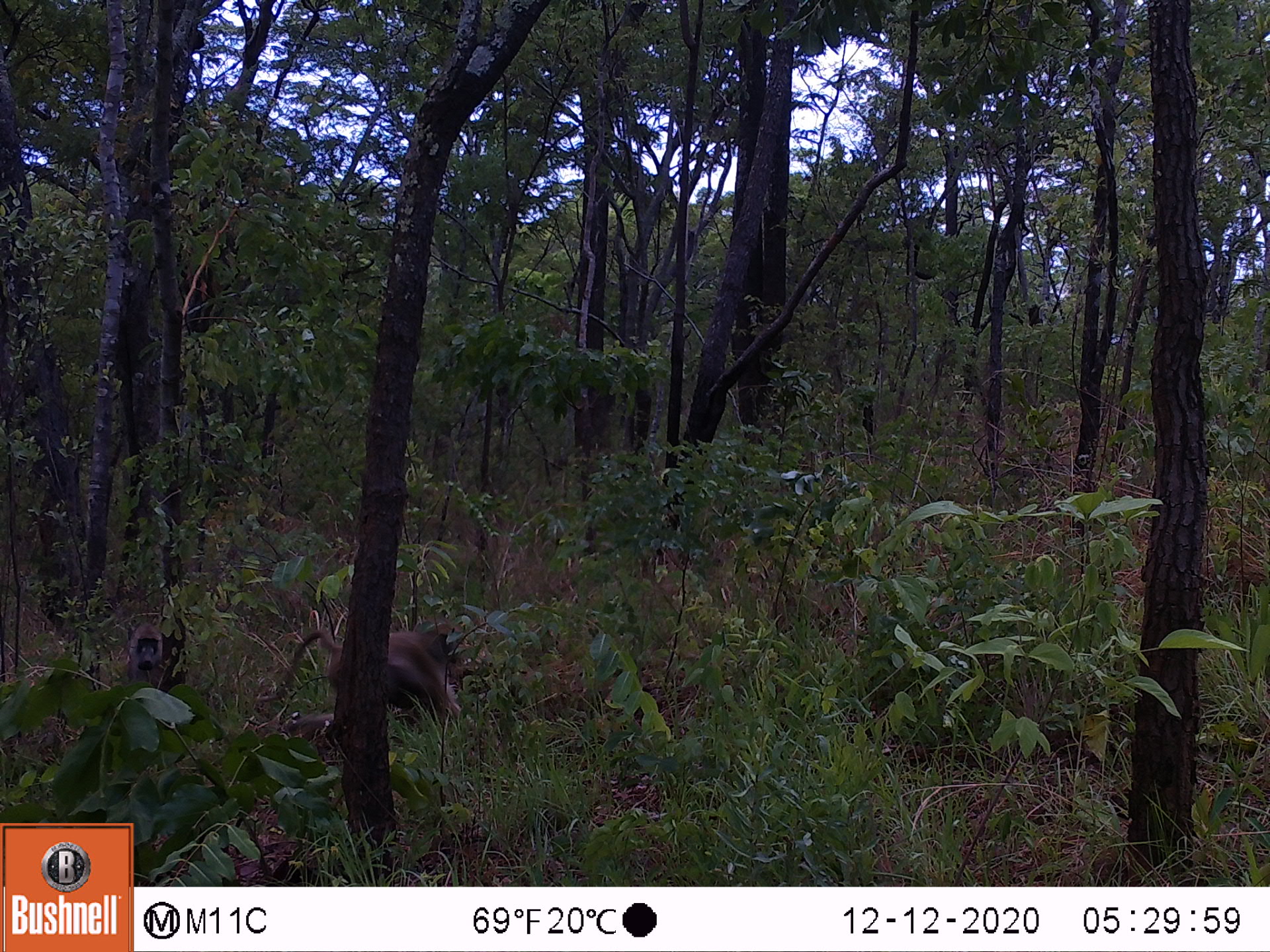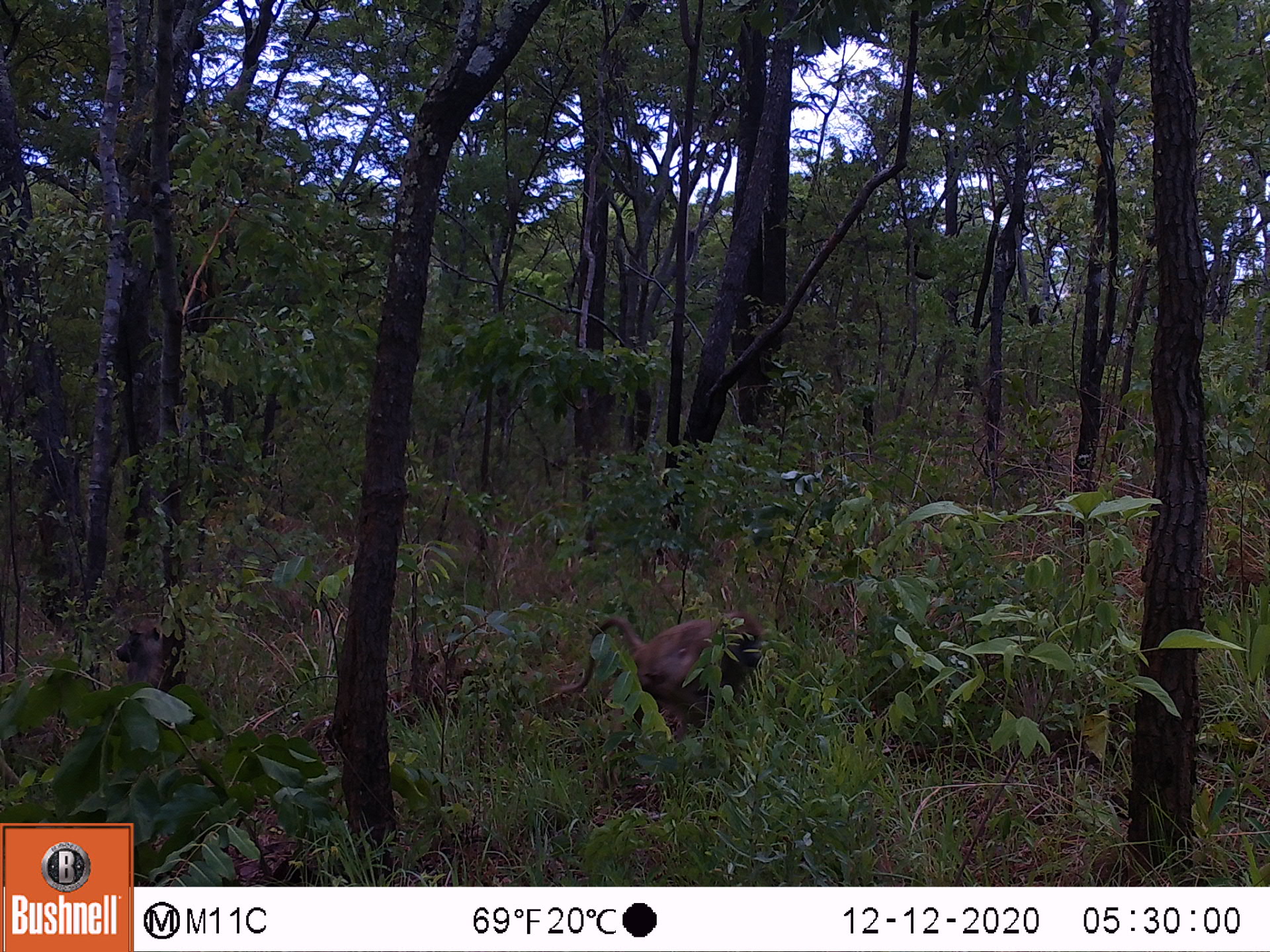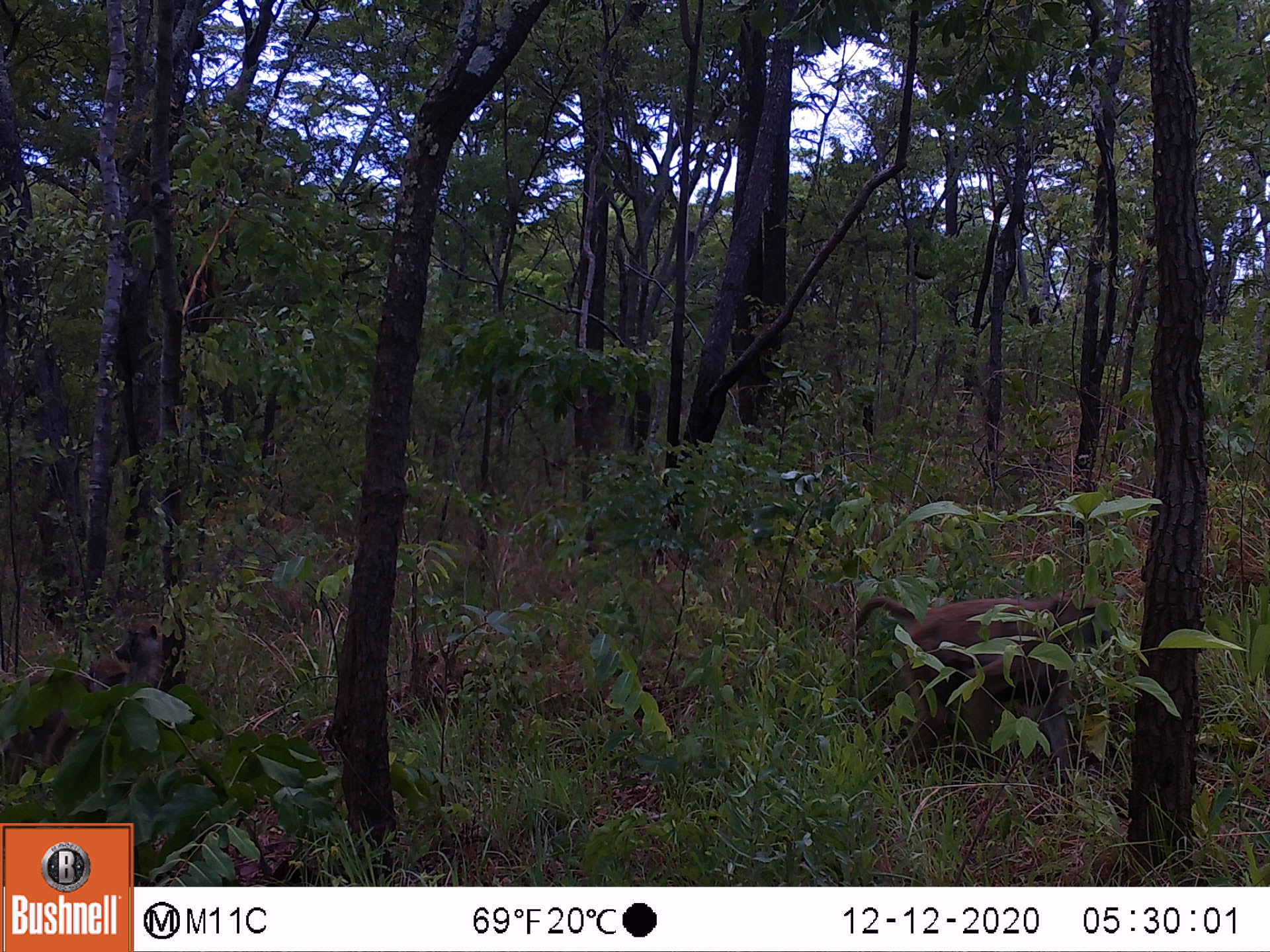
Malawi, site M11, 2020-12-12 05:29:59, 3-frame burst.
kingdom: Animalia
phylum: Chordata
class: Mammalia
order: Primates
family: Cercopithecidae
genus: Papio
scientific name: Papio cynocephalus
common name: yellow baboon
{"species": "yellow baboon (Papio cynocephalus)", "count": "2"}